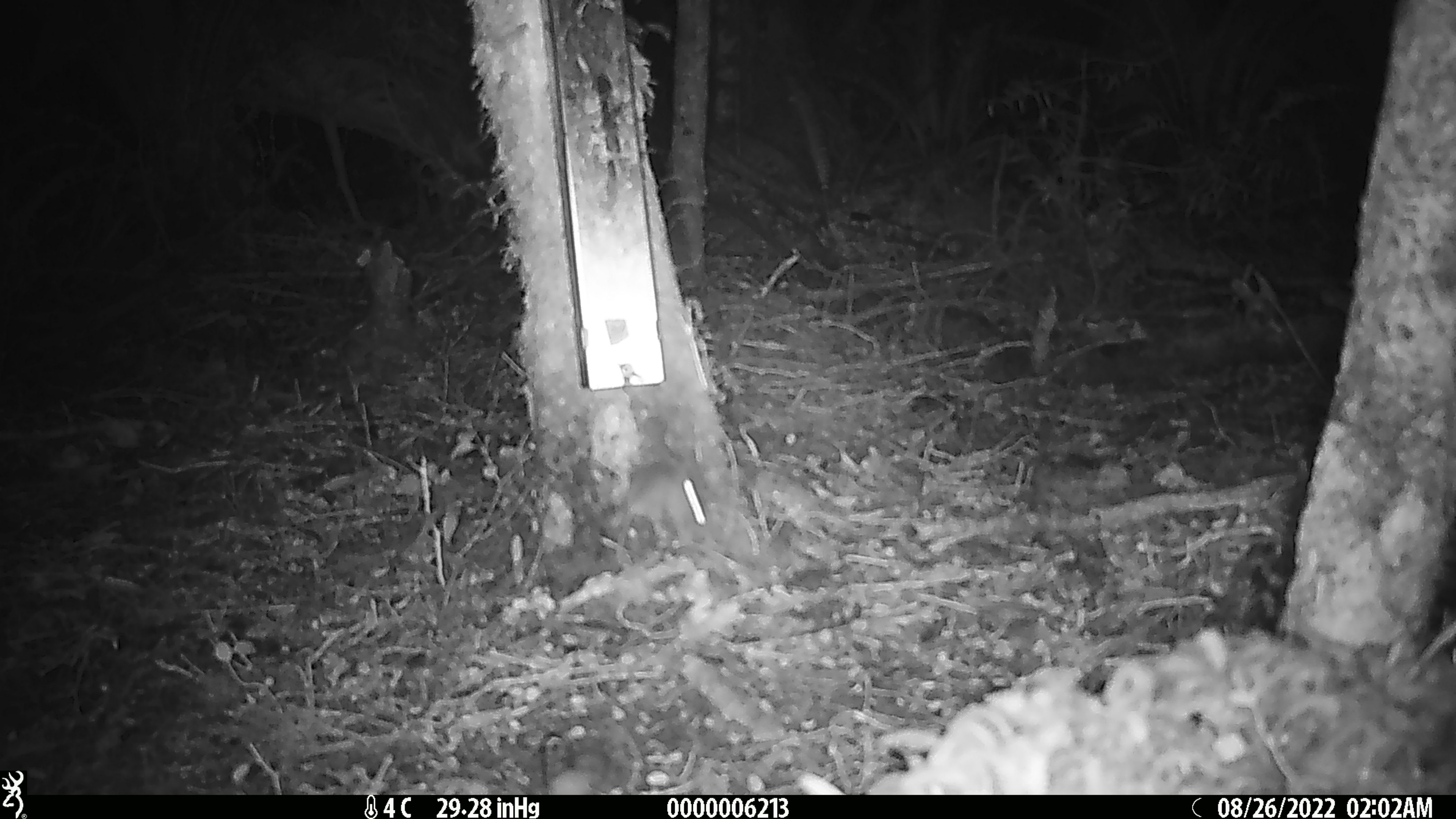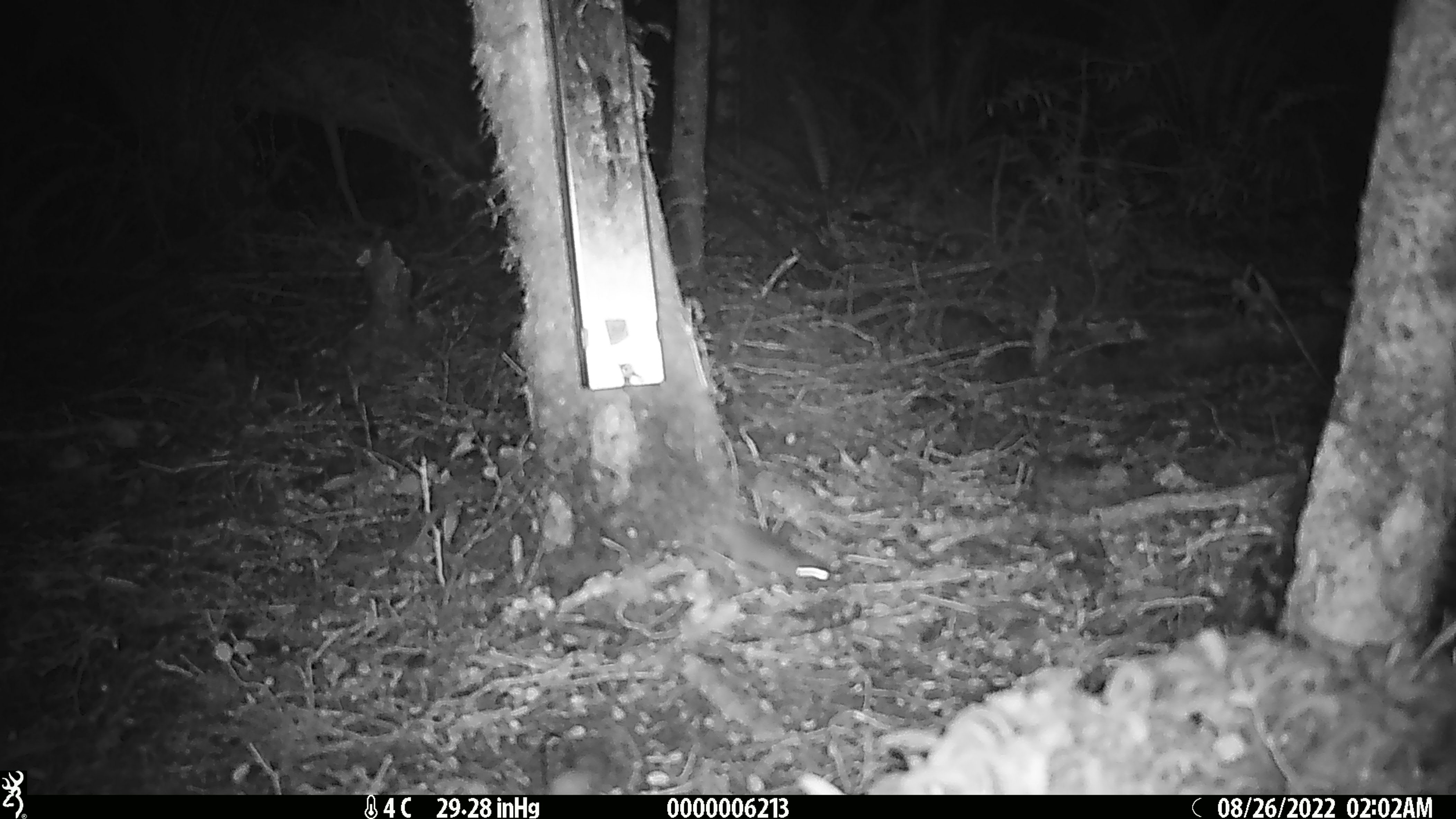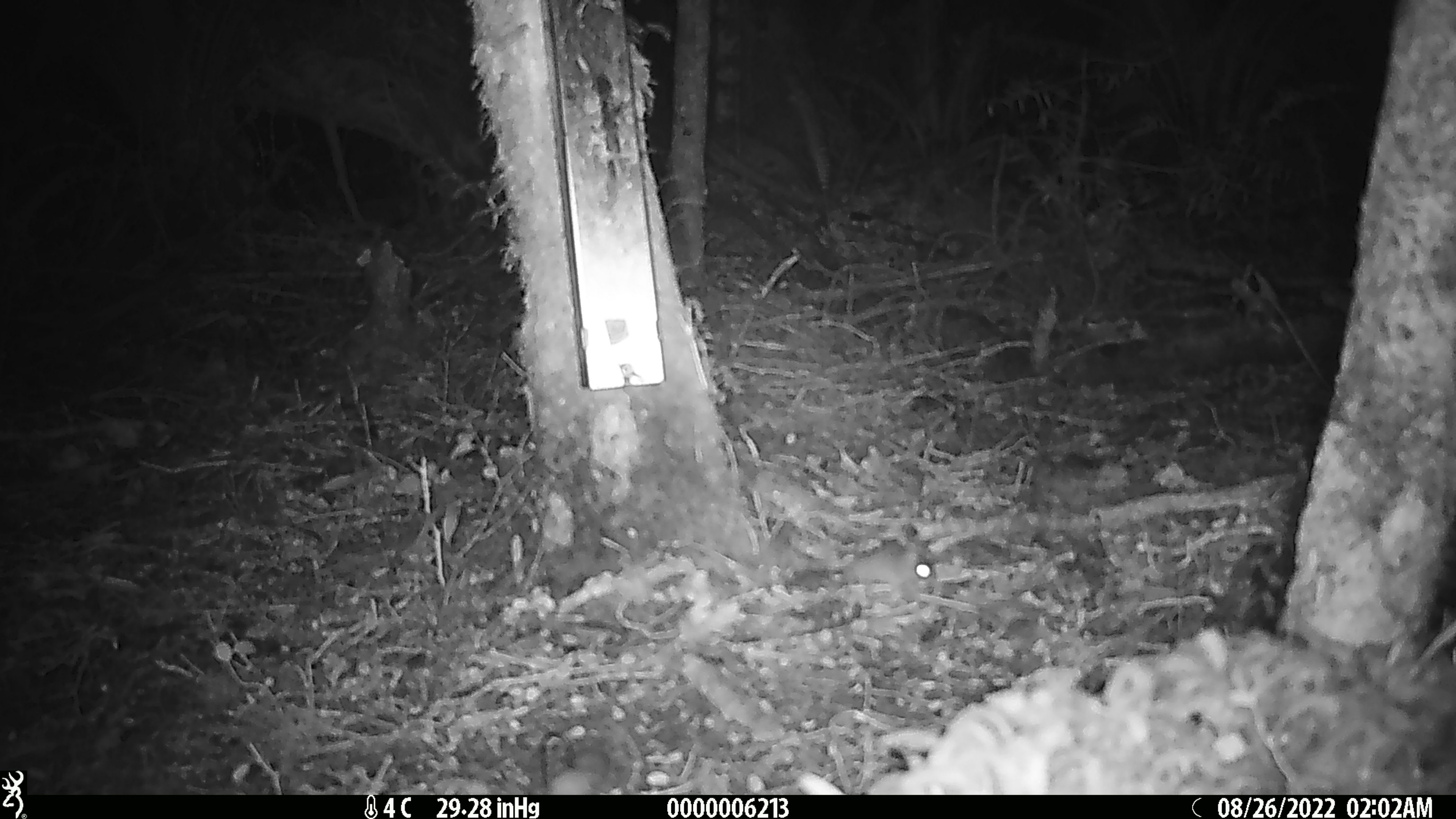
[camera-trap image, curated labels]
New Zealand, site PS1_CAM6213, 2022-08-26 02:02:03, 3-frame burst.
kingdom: Animalia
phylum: Chordata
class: Mammalia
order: Rodentia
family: Muridae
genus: Mus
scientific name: Mus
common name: mouse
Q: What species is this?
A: Mouse (Mus).